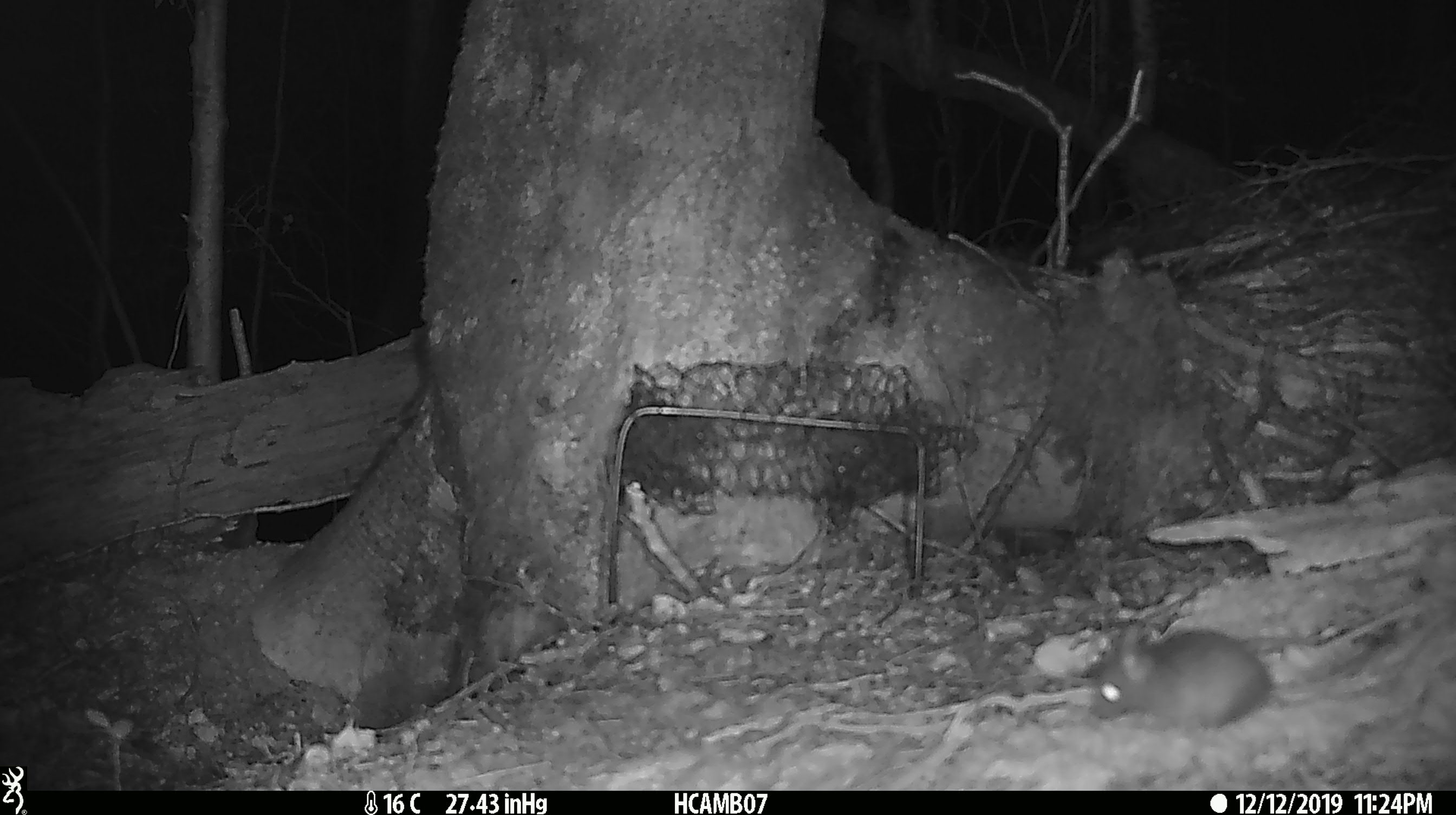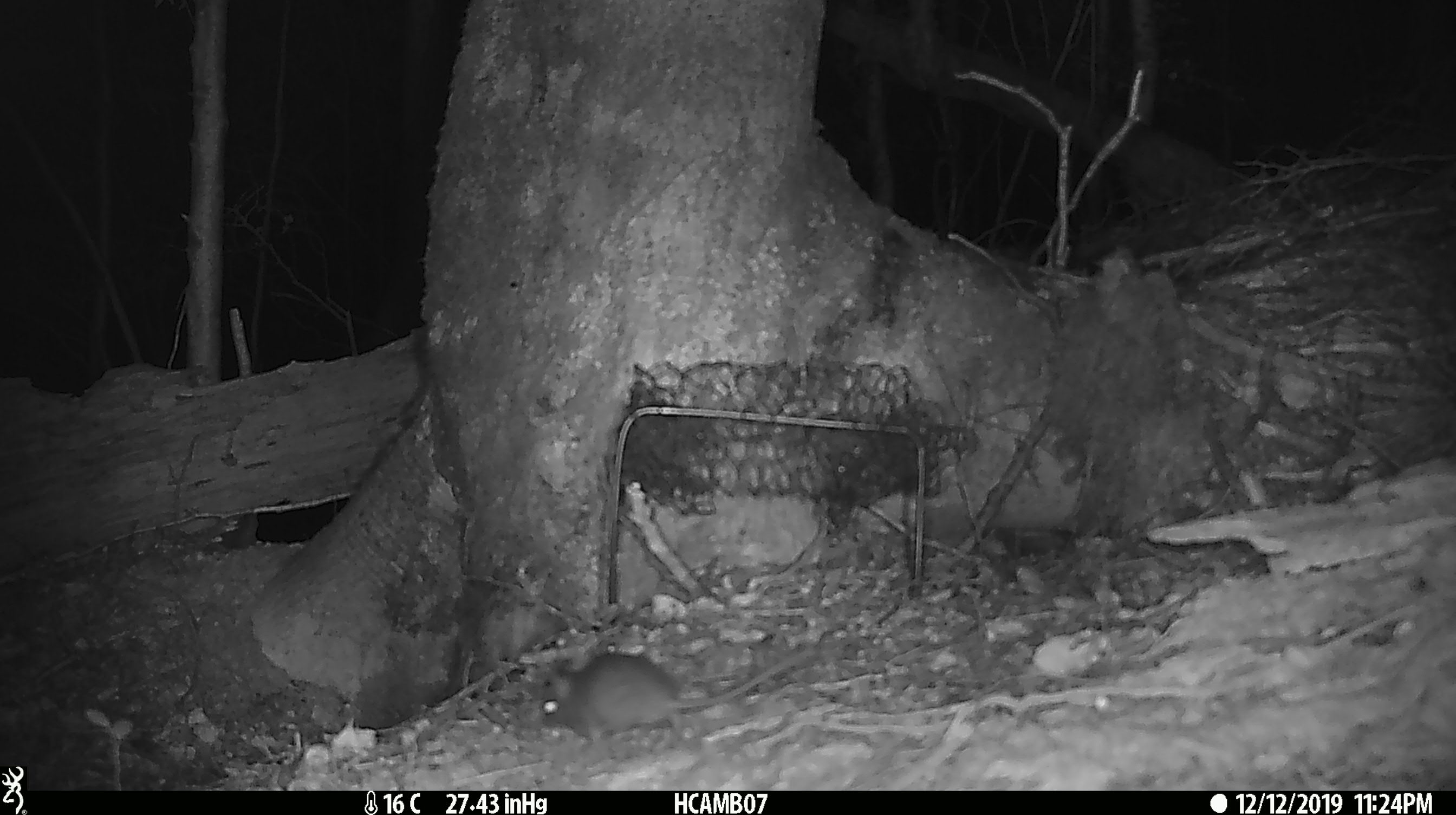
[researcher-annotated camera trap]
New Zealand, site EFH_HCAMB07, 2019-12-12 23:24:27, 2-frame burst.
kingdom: Animalia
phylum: Chordata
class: Mammalia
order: Rodentia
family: Muridae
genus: Mus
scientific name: Mus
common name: mouse